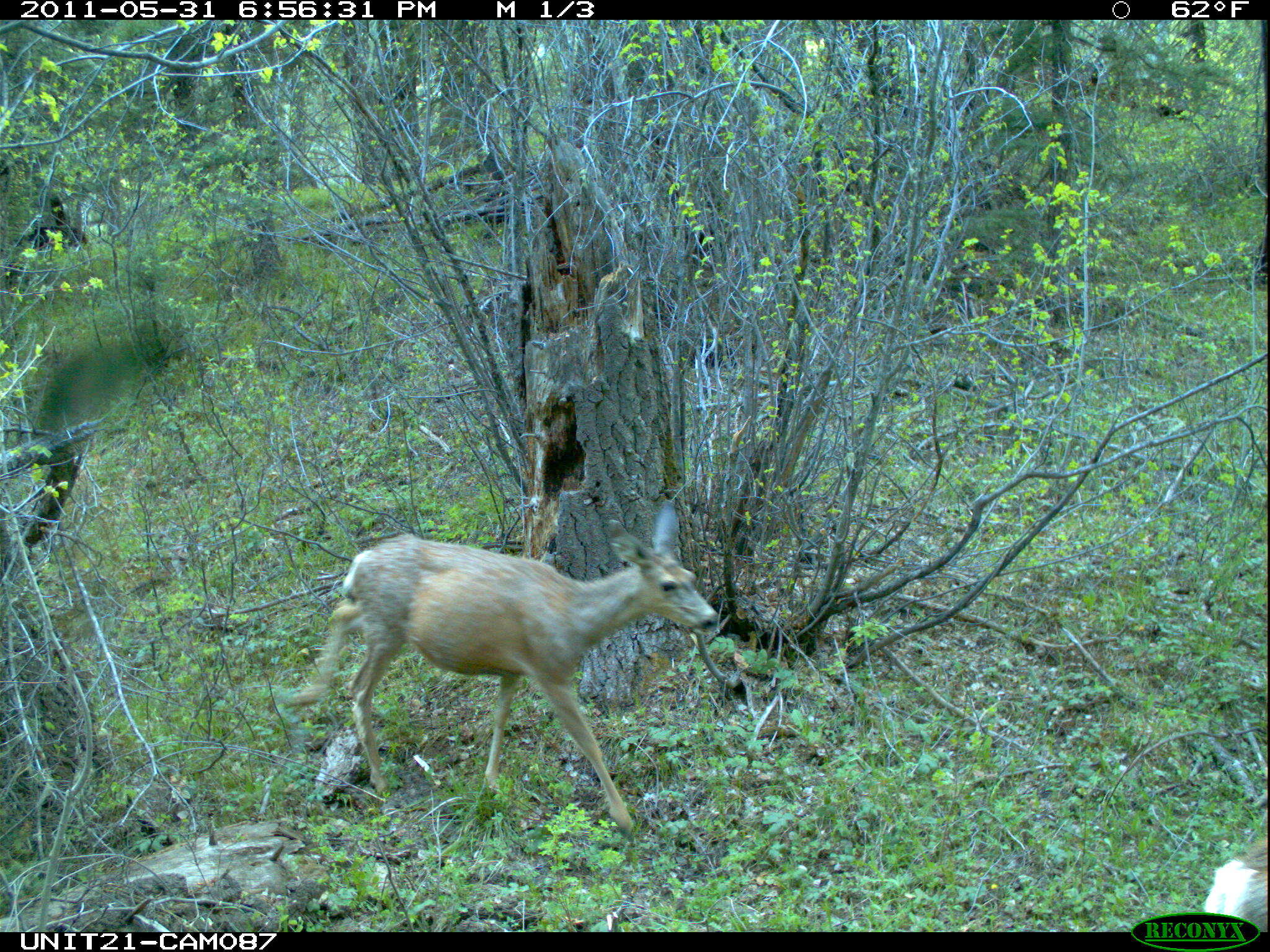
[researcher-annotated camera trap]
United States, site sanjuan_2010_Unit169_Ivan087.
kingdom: Animalia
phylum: Chordata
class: Mammalia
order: Artiodactyla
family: Cervidae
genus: Odocoileus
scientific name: Odocoileus hemionus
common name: mule deer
Odocoileus hemionus (mule deer).